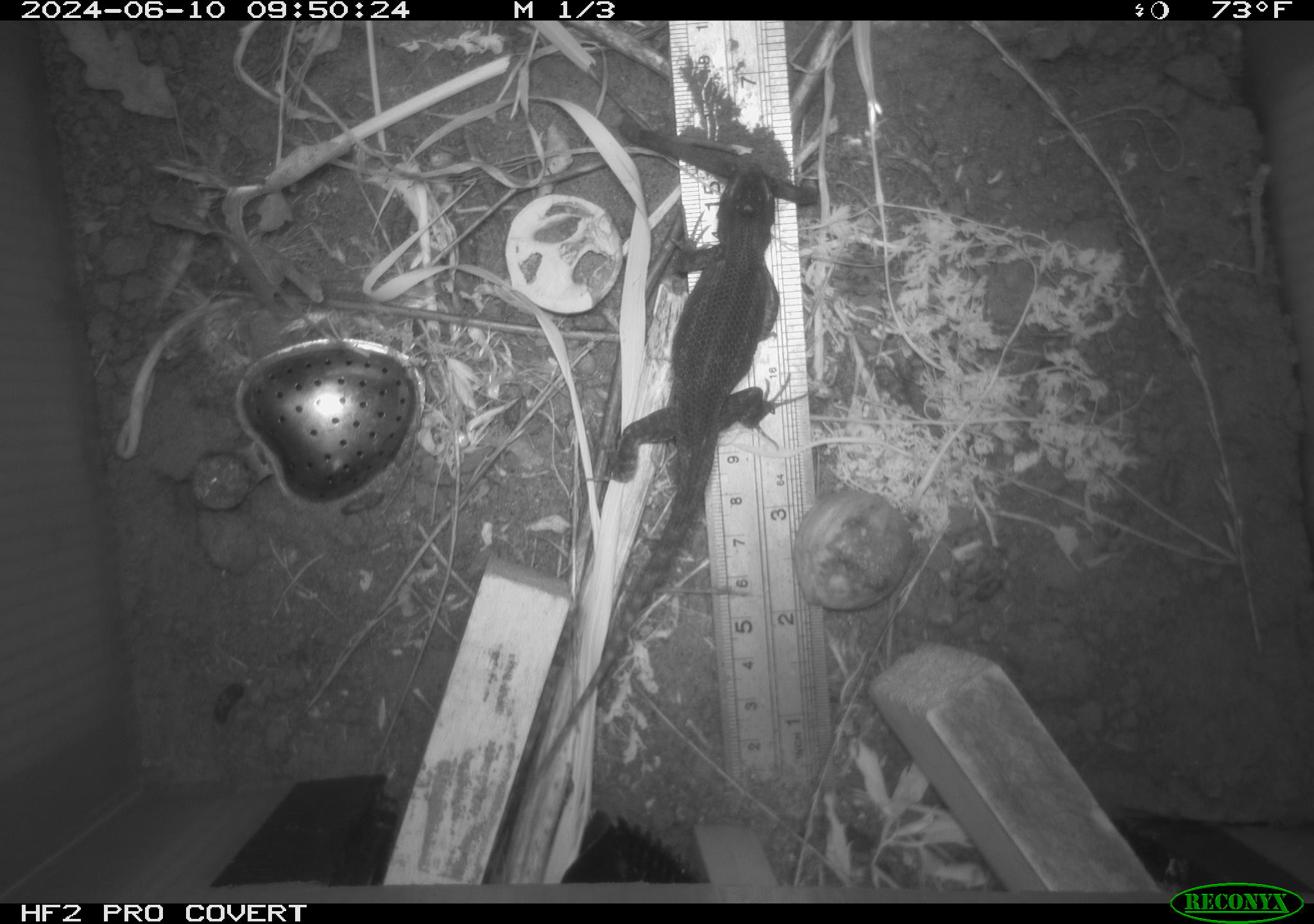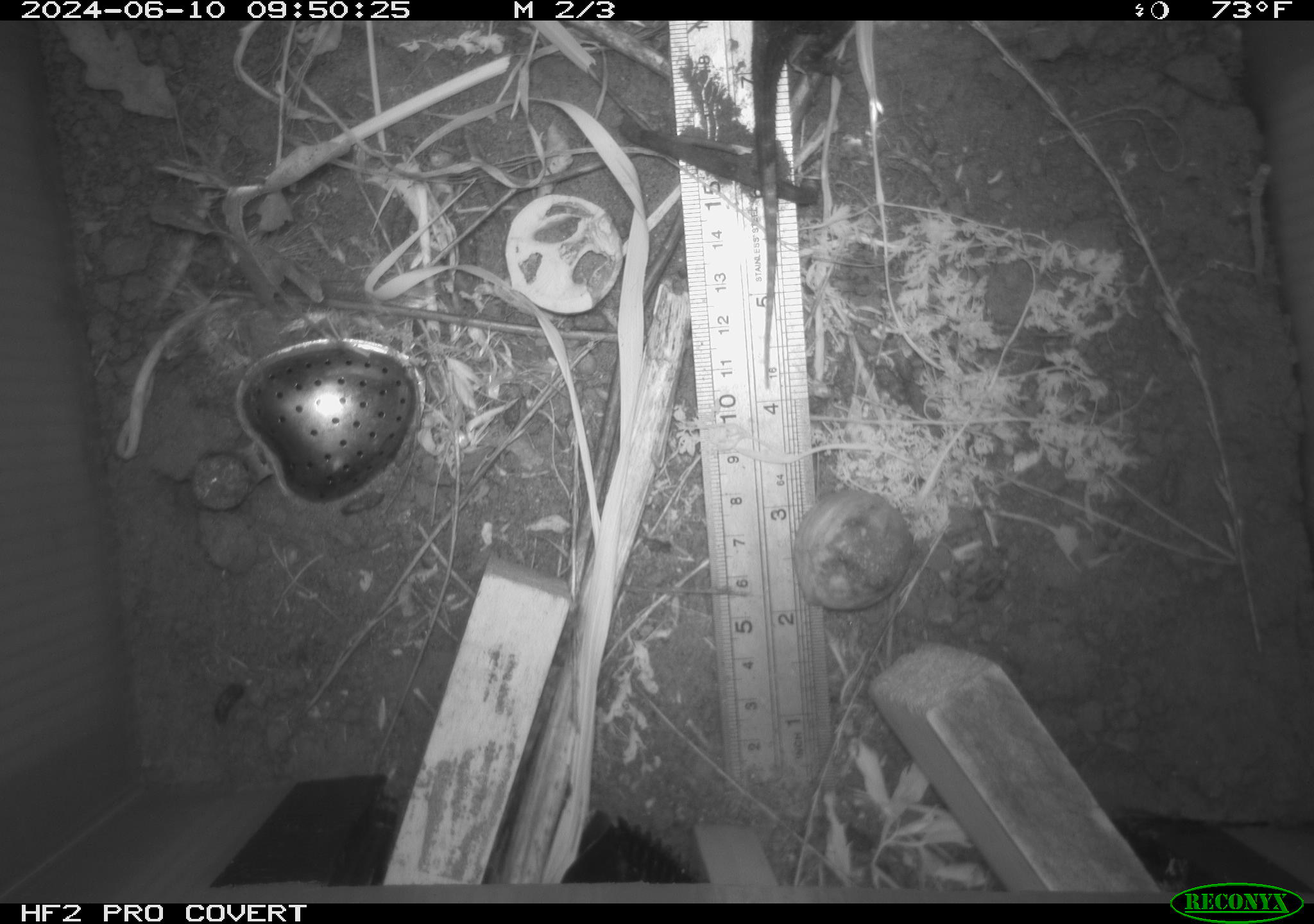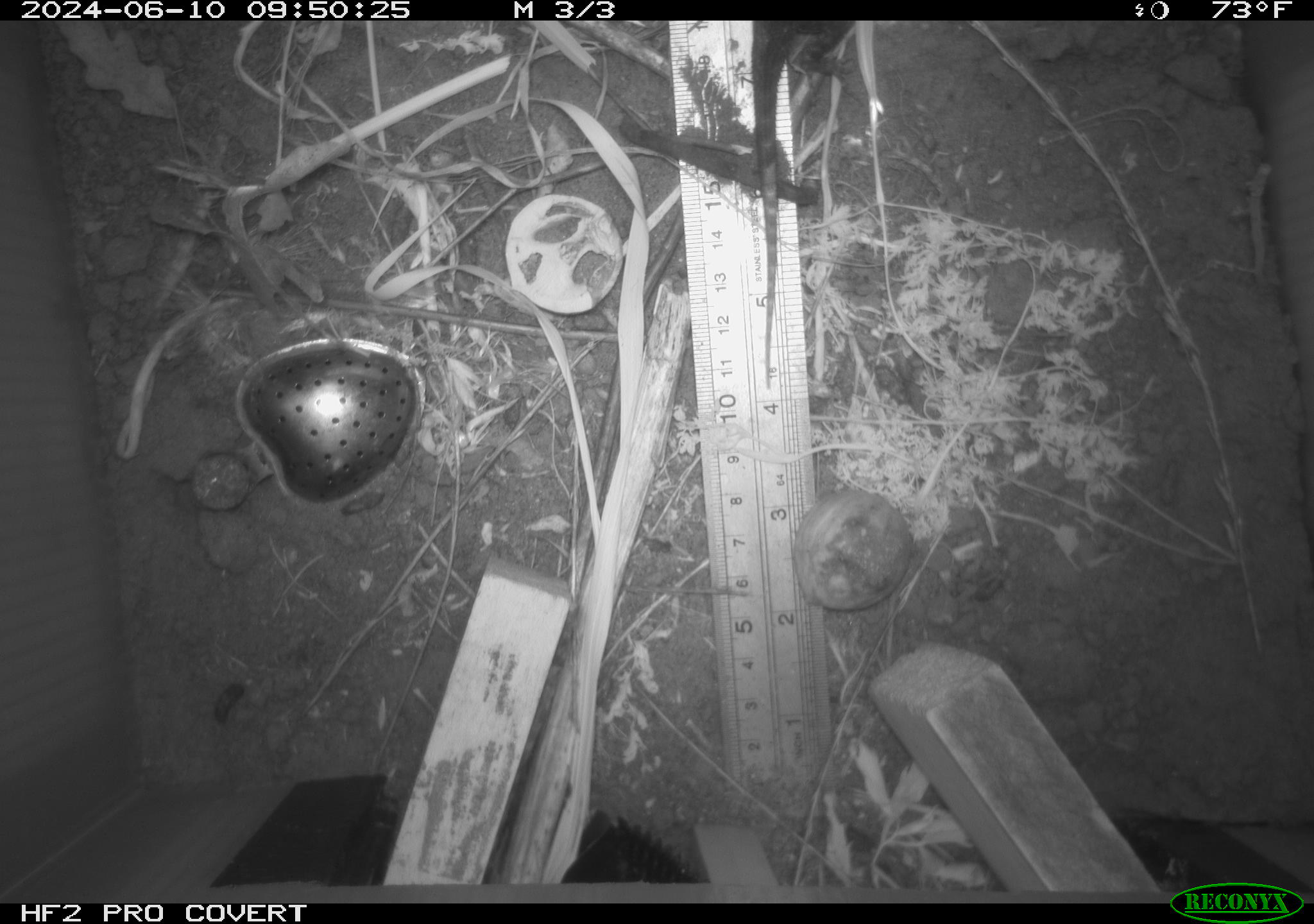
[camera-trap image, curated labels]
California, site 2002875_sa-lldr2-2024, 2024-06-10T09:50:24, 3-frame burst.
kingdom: Animalia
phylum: Chordata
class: Reptilia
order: Squamata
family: Phrynosomatidae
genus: Sceloporus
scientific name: Sceloporus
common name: spiny lizards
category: sceloporus species